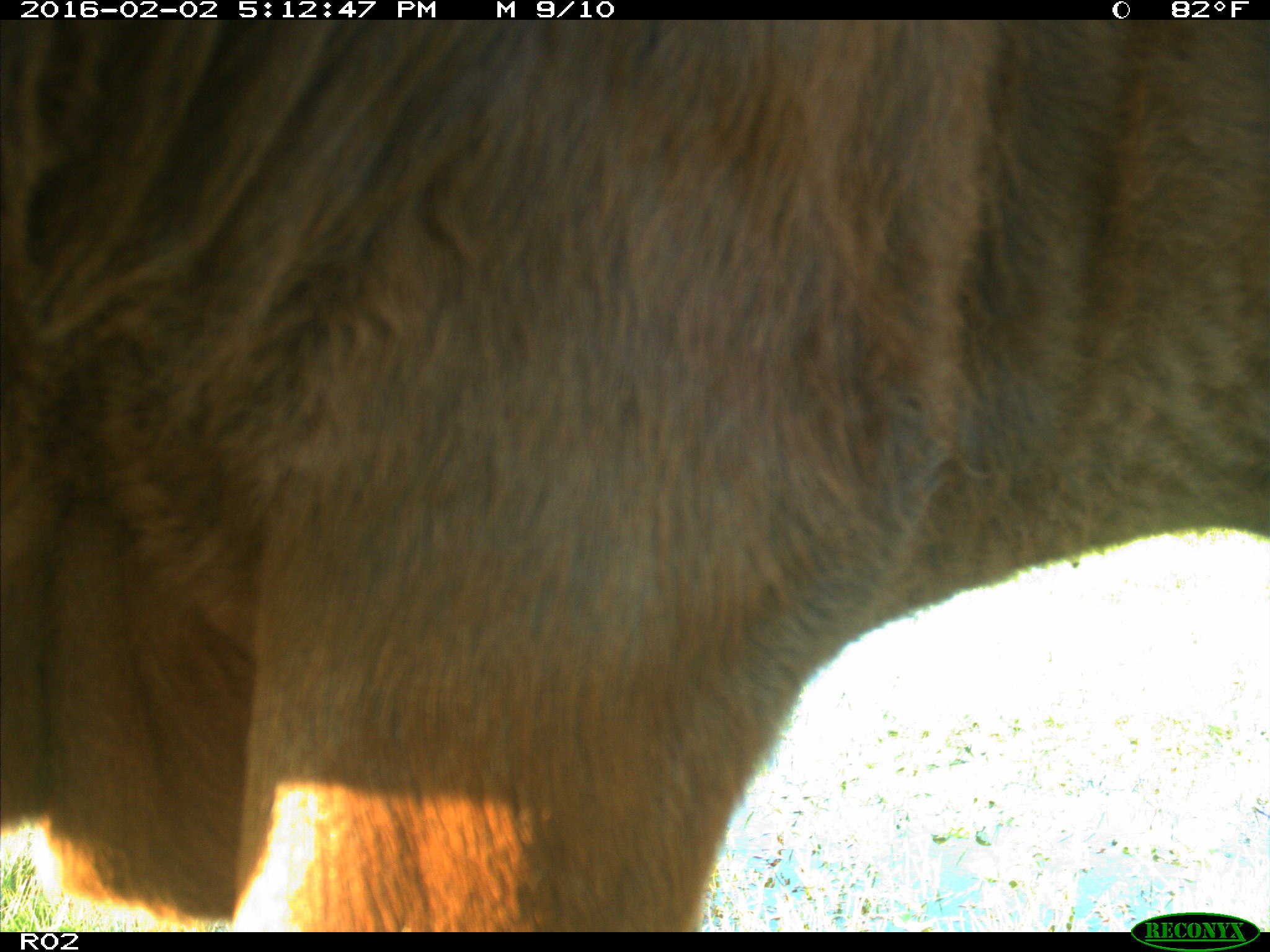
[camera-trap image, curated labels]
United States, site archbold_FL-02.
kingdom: Animalia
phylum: Chordata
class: Mammalia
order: Artiodactyla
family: Bovidae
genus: Bos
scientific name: Bos taurus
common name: domestic cow